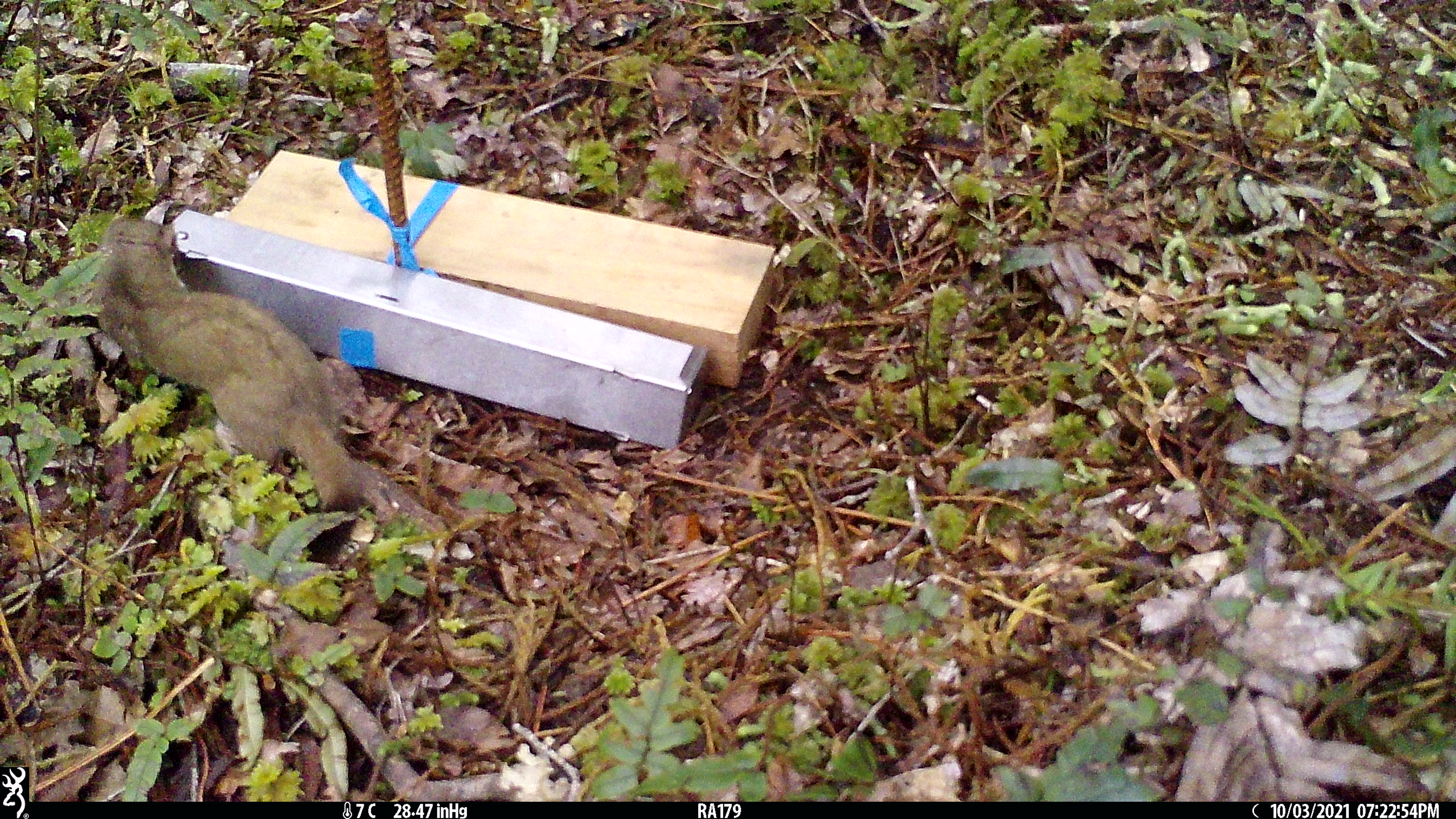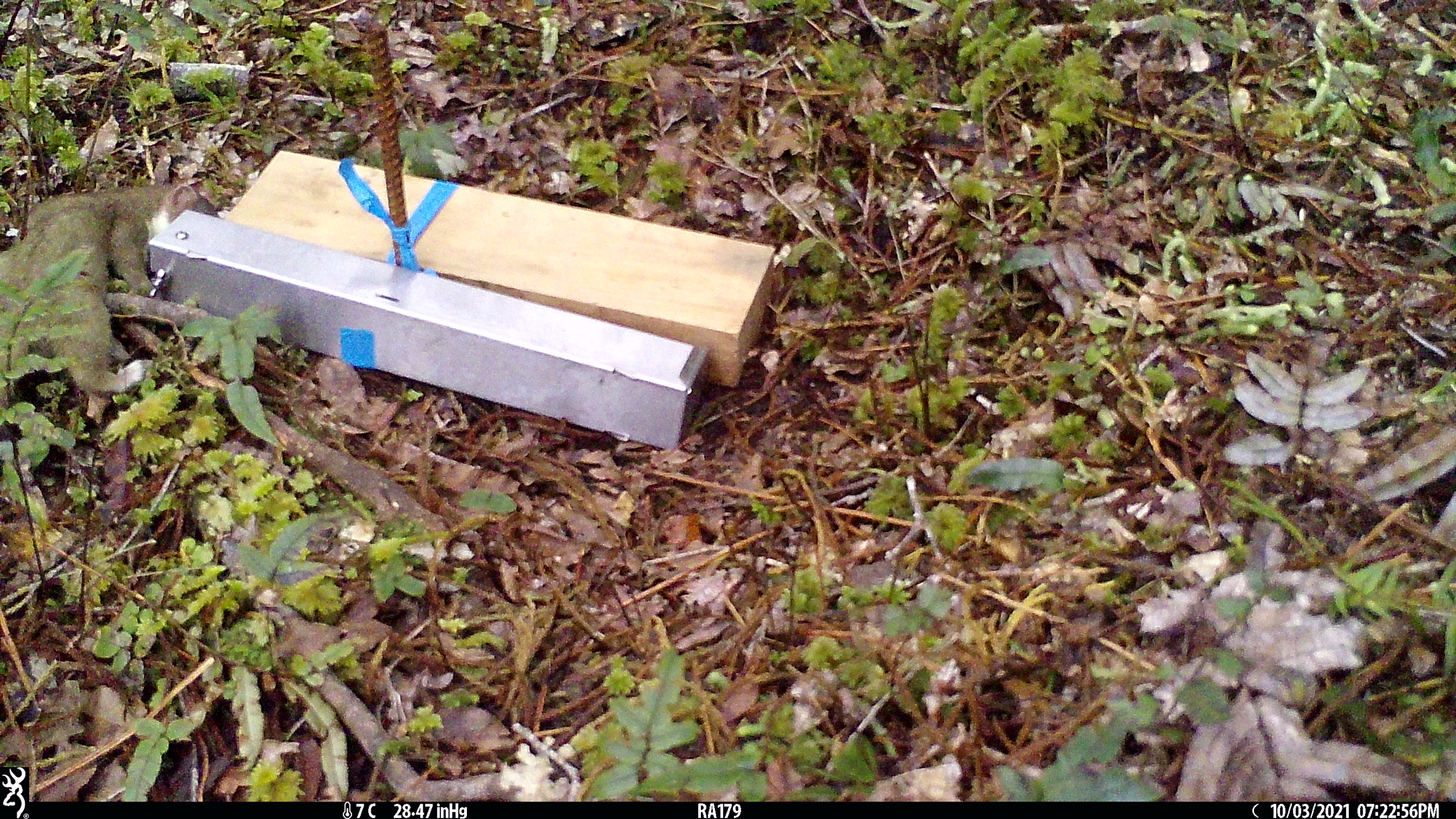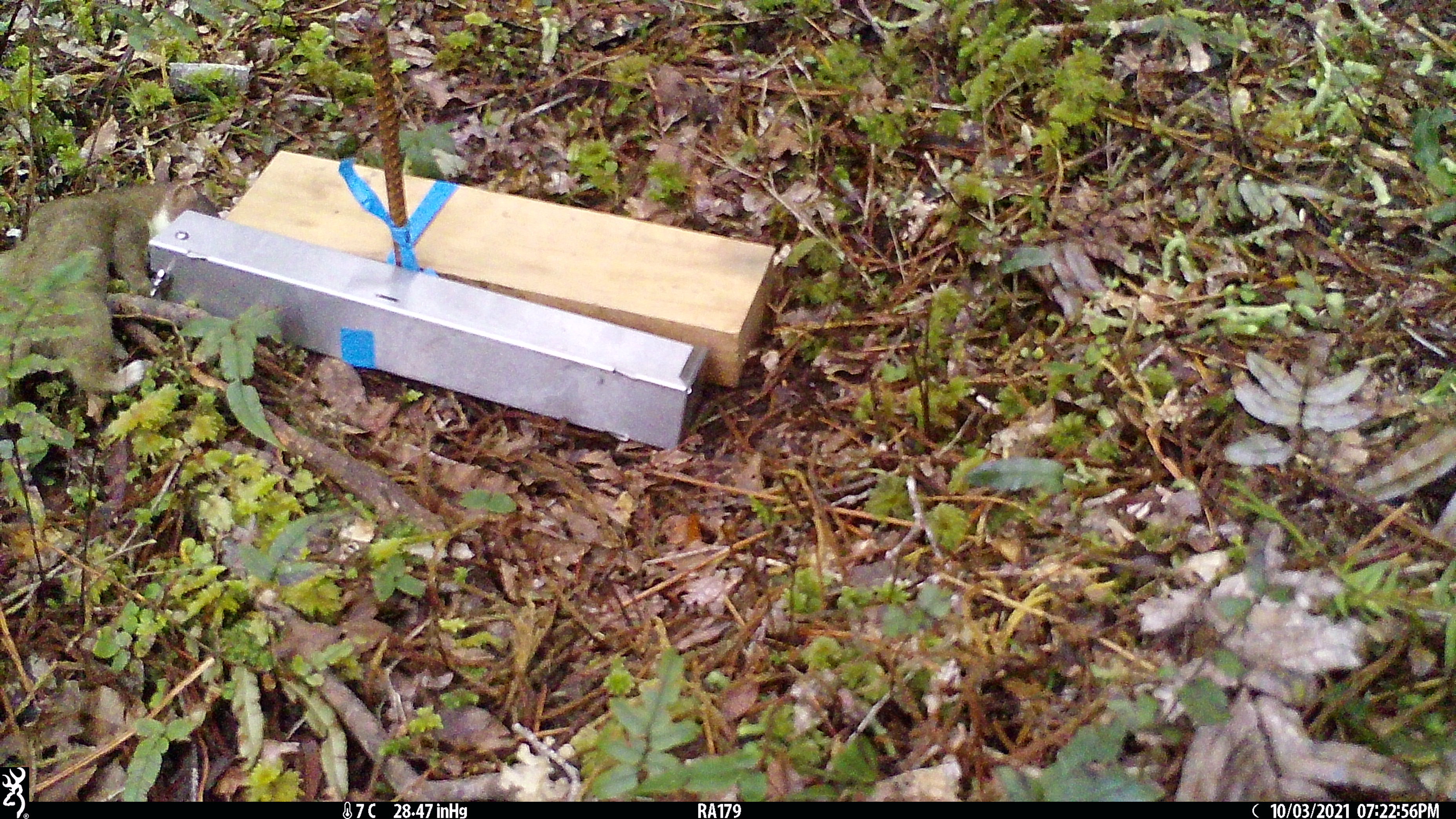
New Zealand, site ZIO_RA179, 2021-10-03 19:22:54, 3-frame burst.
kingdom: Animalia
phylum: Chordata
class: Mammalia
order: Carnivora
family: Mustelidae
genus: Mustela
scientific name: Mustela erminea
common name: stoat